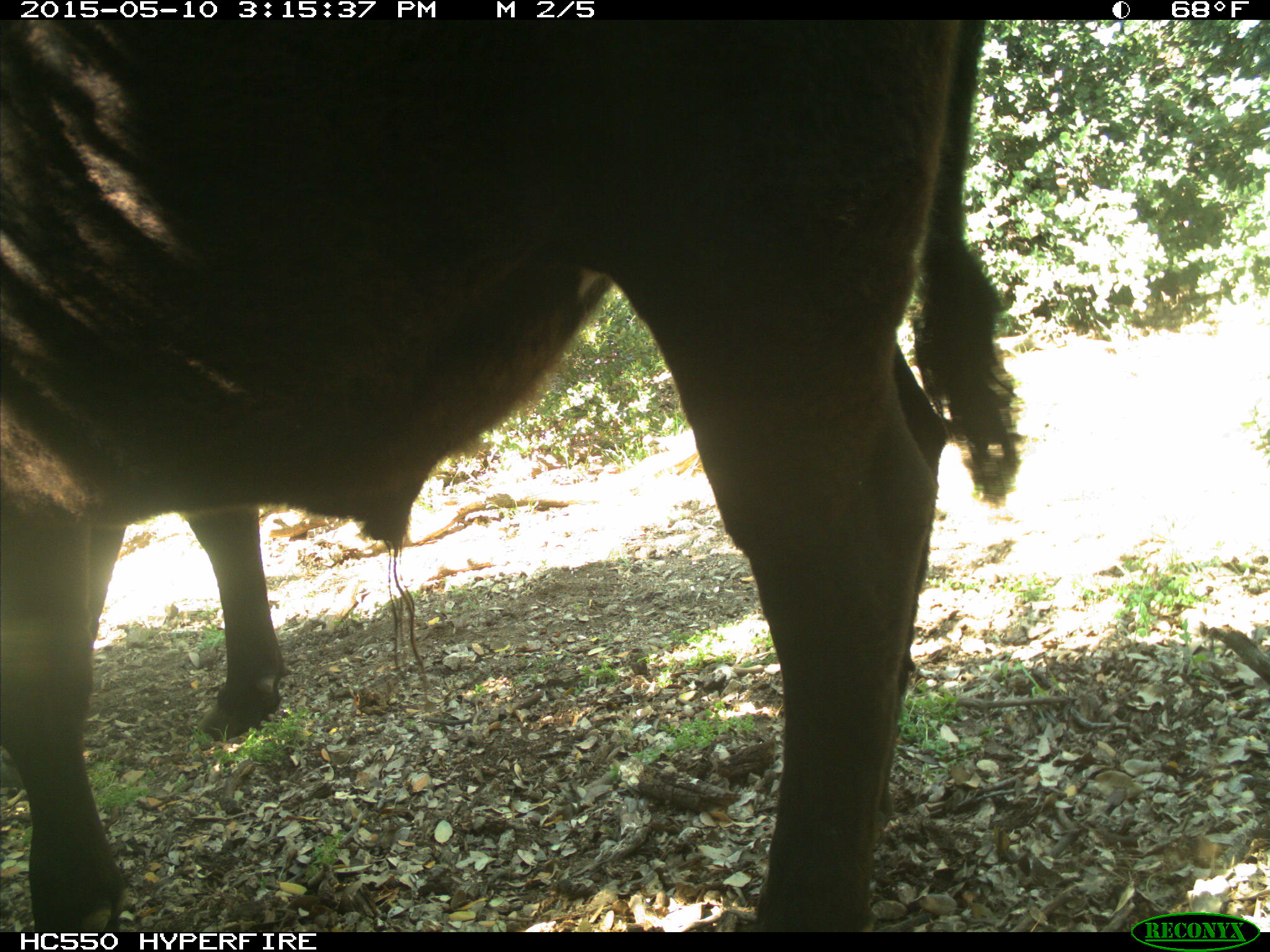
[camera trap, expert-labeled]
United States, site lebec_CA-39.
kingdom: Animalia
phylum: Chordata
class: Mammalia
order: Artiodactyla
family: Bovidae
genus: Bos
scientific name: Bos taurus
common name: domestic cow